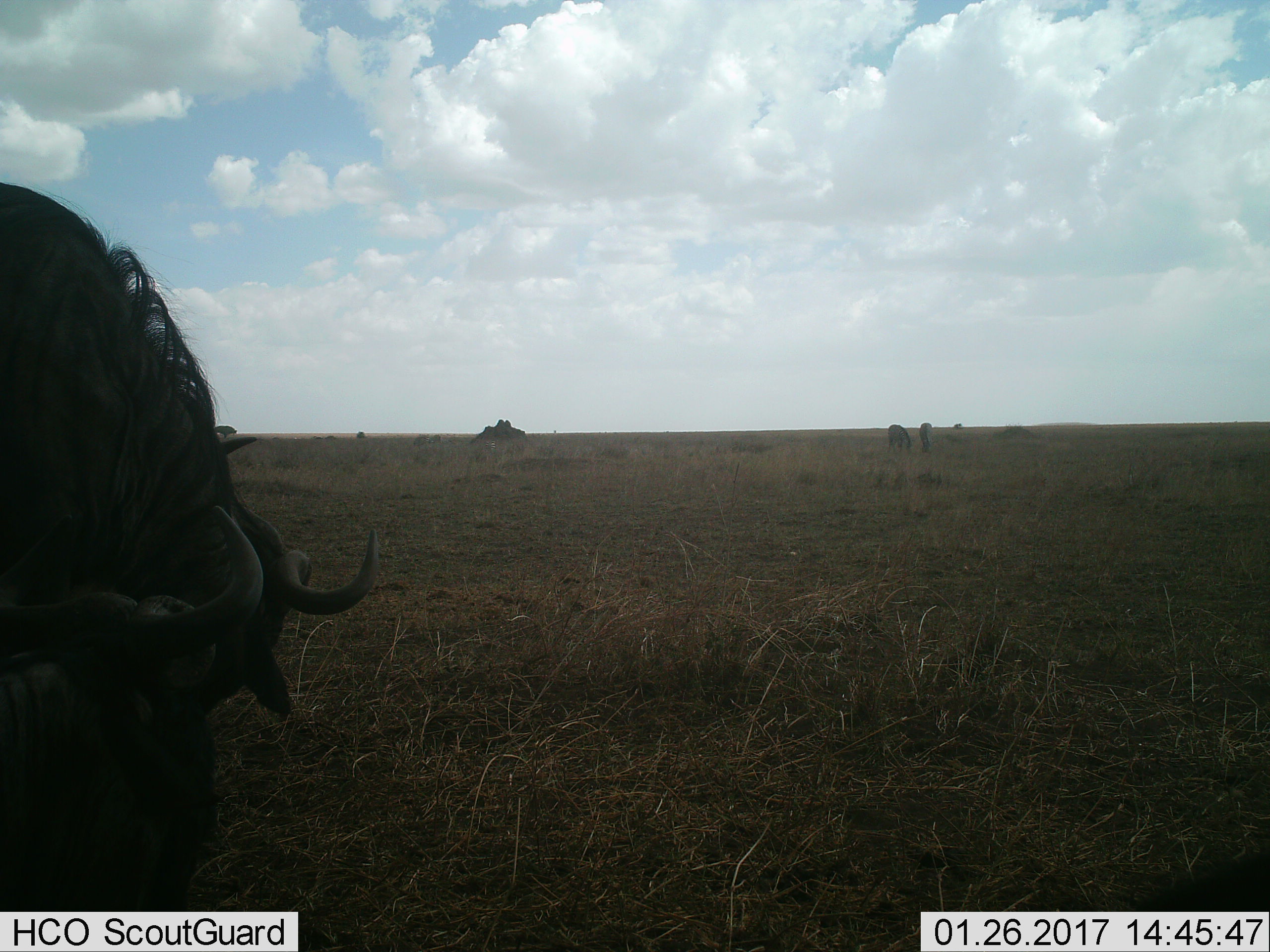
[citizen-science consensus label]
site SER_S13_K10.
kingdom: Animalia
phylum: Chordata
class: Mammalia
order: Artiodactyla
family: Bovidae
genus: Connochaetes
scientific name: Connochaetes taurinus taurinus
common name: blue wildebeest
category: wildebeestblue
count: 2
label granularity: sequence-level